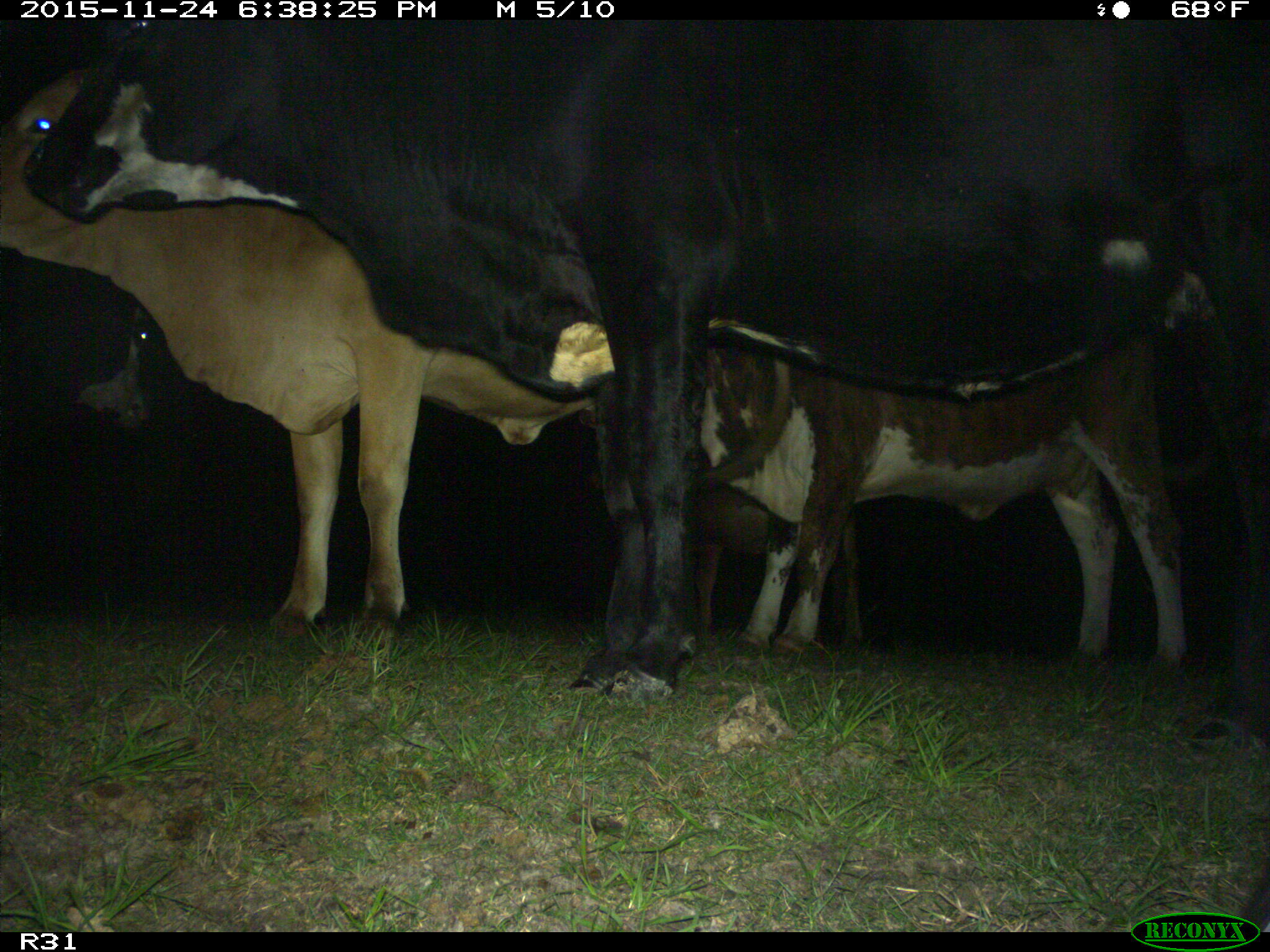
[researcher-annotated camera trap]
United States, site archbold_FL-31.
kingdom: Animalia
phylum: Chordata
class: Mammalia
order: Artiodactyla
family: Bovidae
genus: Bos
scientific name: Bos taurus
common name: domestic cow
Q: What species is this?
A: Bos taurus (domestic cow).